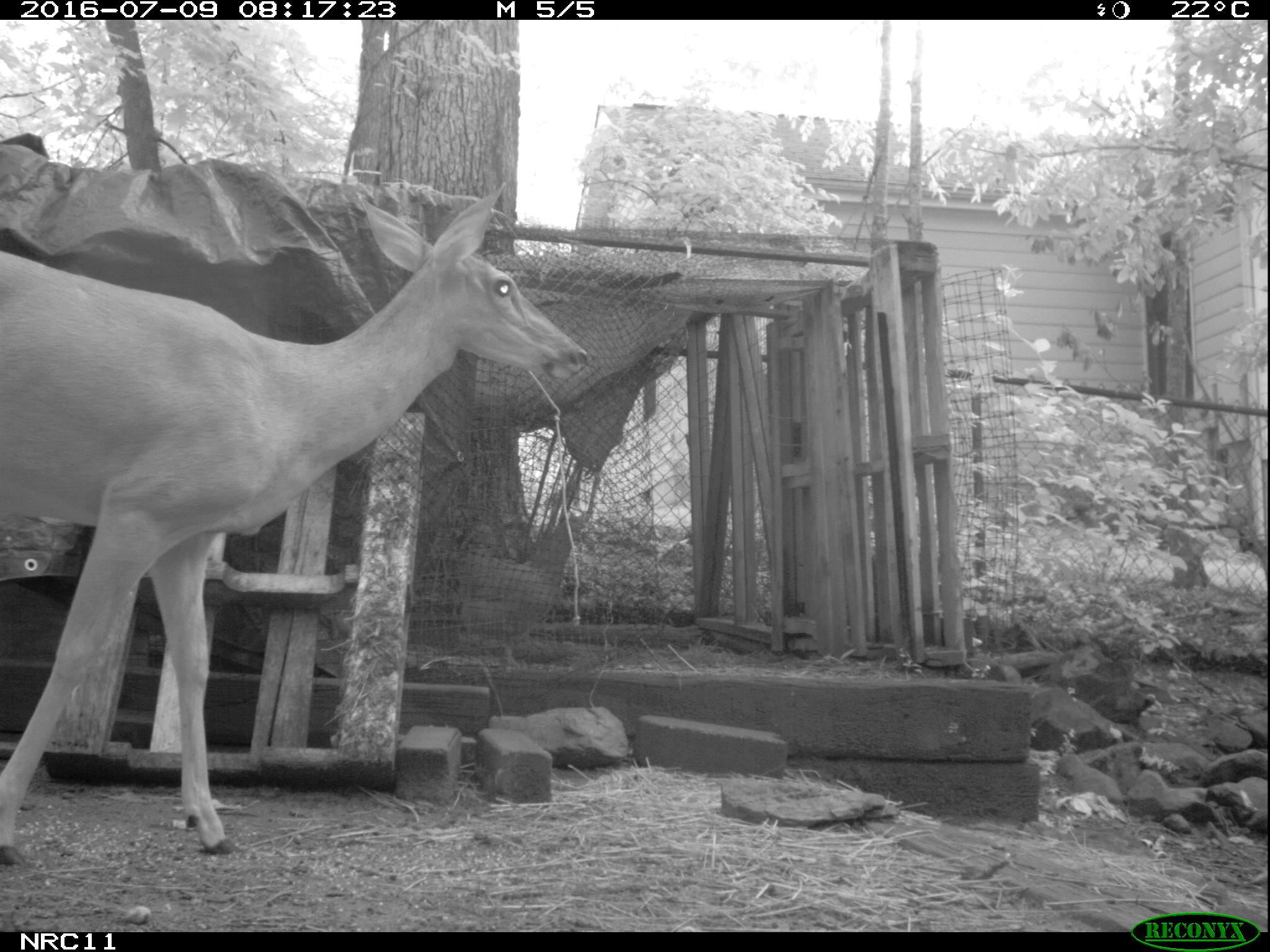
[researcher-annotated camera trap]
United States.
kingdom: Animalia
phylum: Chordata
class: Mammalia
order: Artiodactyla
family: Cervidae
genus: Odocoileus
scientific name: Odocoileus virginianus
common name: white-tailed deer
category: White Tailed Deer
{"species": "White Tailed Deer (white-tailed deer) (Odocoileus virginianus)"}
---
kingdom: Animalia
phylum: Chordata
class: Aves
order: Galliformes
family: Phasianidae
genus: Gallus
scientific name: Gallus gallus domesticus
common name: domestic chicken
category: Chicken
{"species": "Chicken (domestic chicken) (Gallus gallus domesticus)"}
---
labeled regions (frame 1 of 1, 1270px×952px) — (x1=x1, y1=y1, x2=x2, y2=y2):
Chicken: (x1=453, y1=504, x2=585, y2=651)
White Tailed Deer: (x1=6, y1=183, x2=592, y2=864)